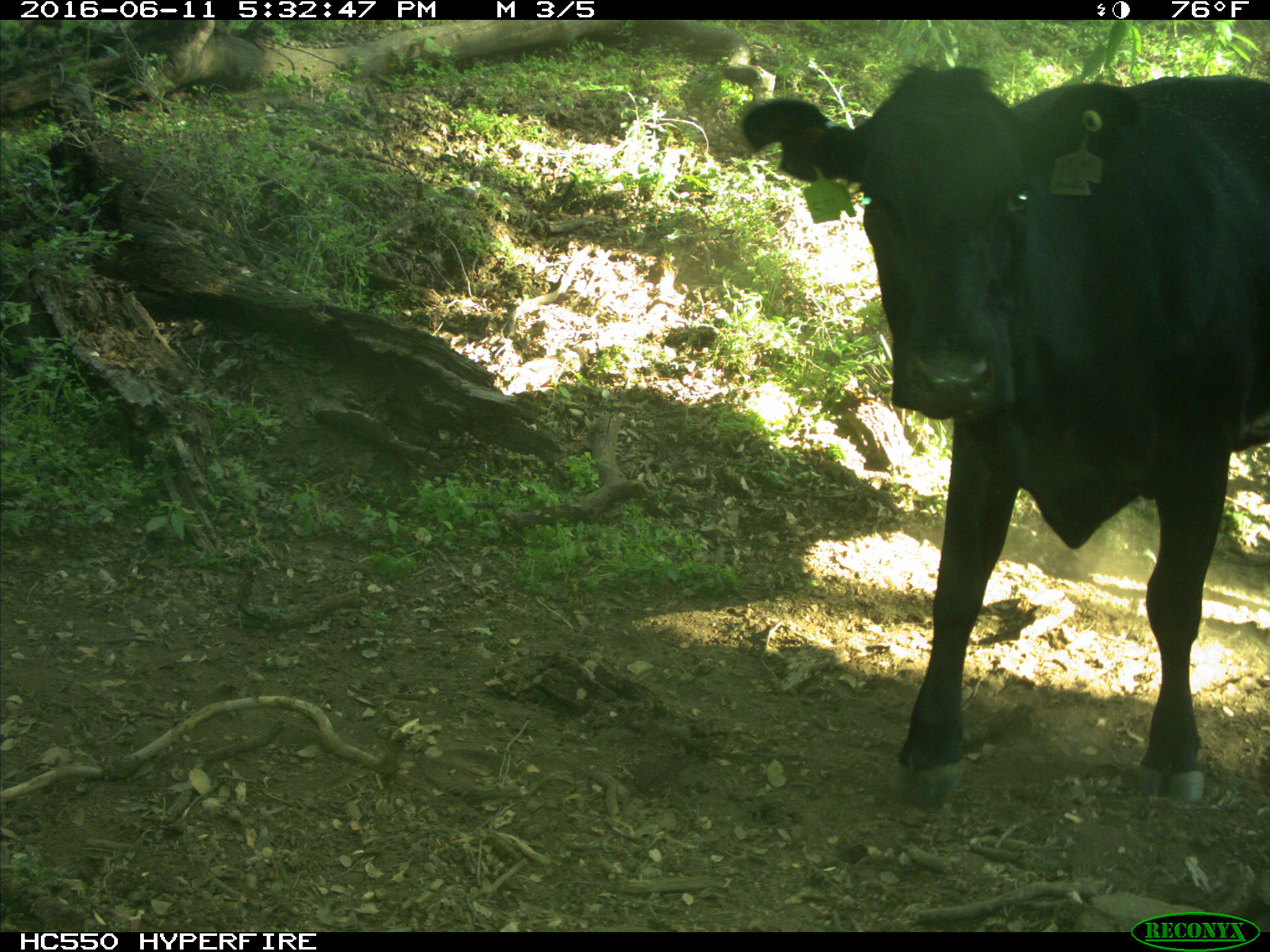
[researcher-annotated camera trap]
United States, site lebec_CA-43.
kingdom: Animalia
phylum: Chordata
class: Mammalia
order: Artiodactyla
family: Bovidae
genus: Bos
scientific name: Bos taurus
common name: domestic cow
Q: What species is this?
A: Bos taurus (domestic cow).